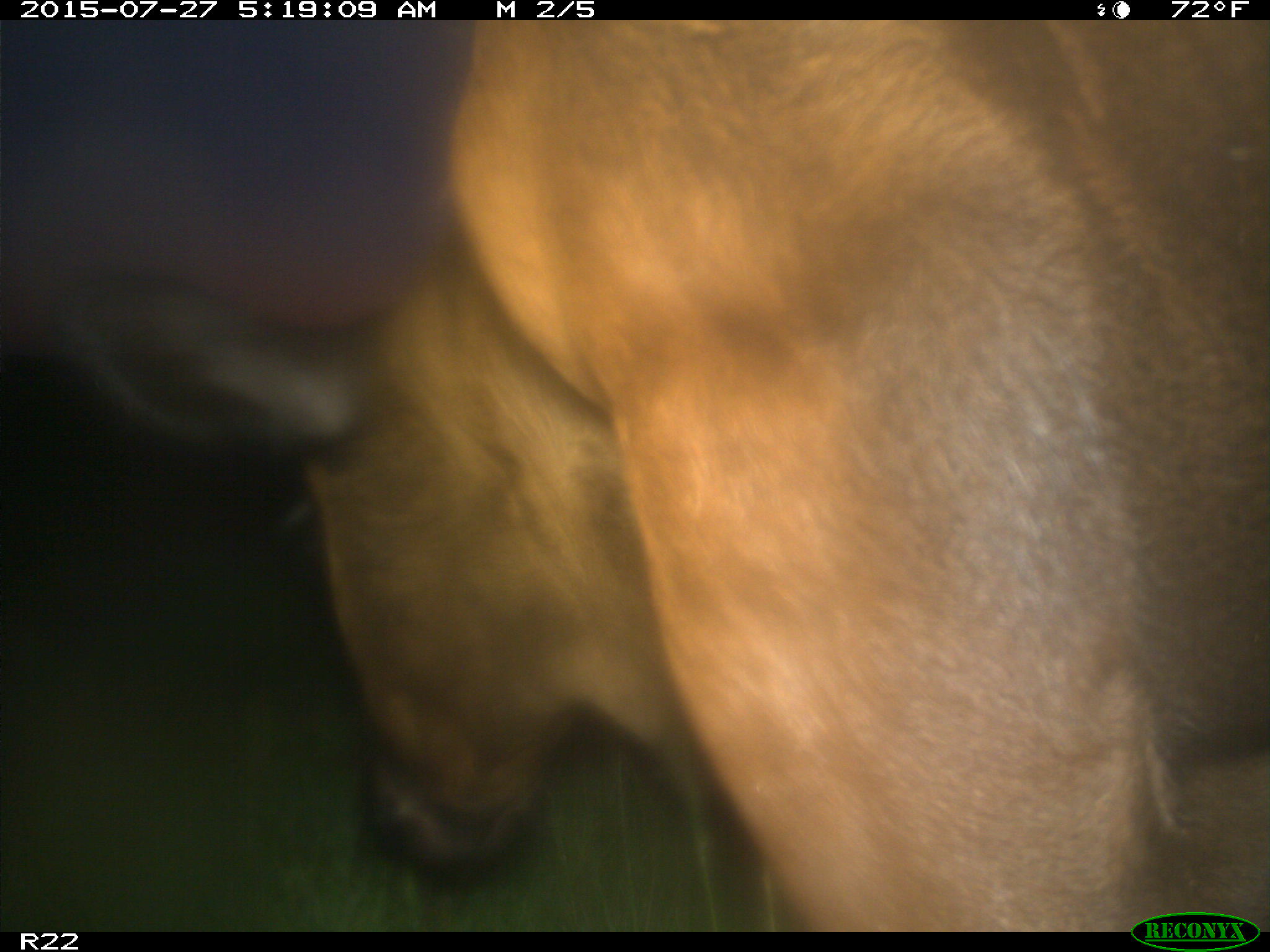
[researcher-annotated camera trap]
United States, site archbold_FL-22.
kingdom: Animalia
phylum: Chordata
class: Mammalia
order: Artiodactyla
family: Bovidae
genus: Bos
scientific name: Bos taurus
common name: domestic cow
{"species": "Bos taurus (domestic cow)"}